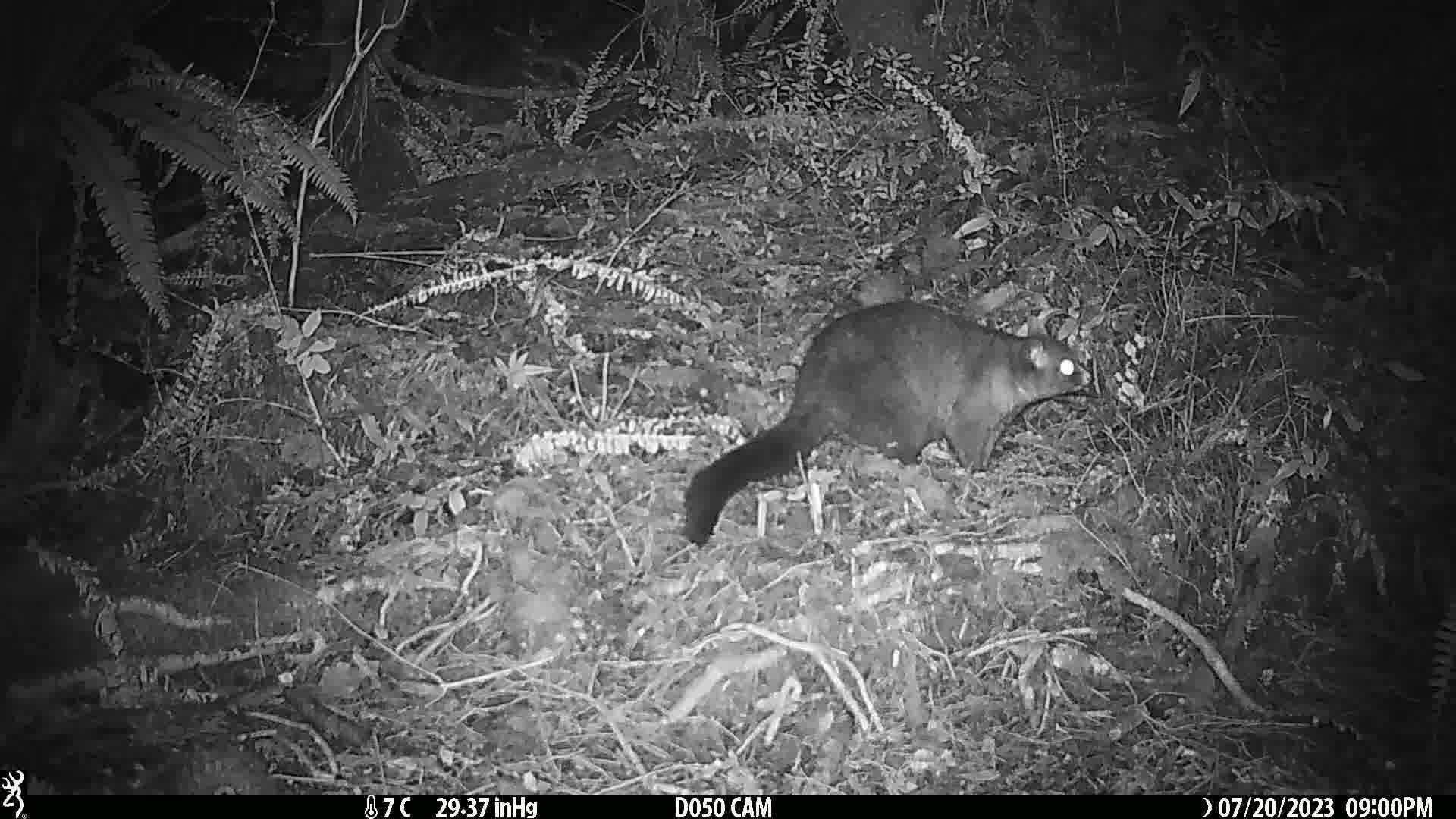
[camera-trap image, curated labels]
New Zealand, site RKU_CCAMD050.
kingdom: Animalia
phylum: Chordata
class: Mammalia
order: Diprotodontia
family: Phalangeridae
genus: Trichosurus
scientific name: Trichosurus vulpecula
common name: common brushtail possum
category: possum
Possum (common brushtail possum) (Trichosurus vulpecula).